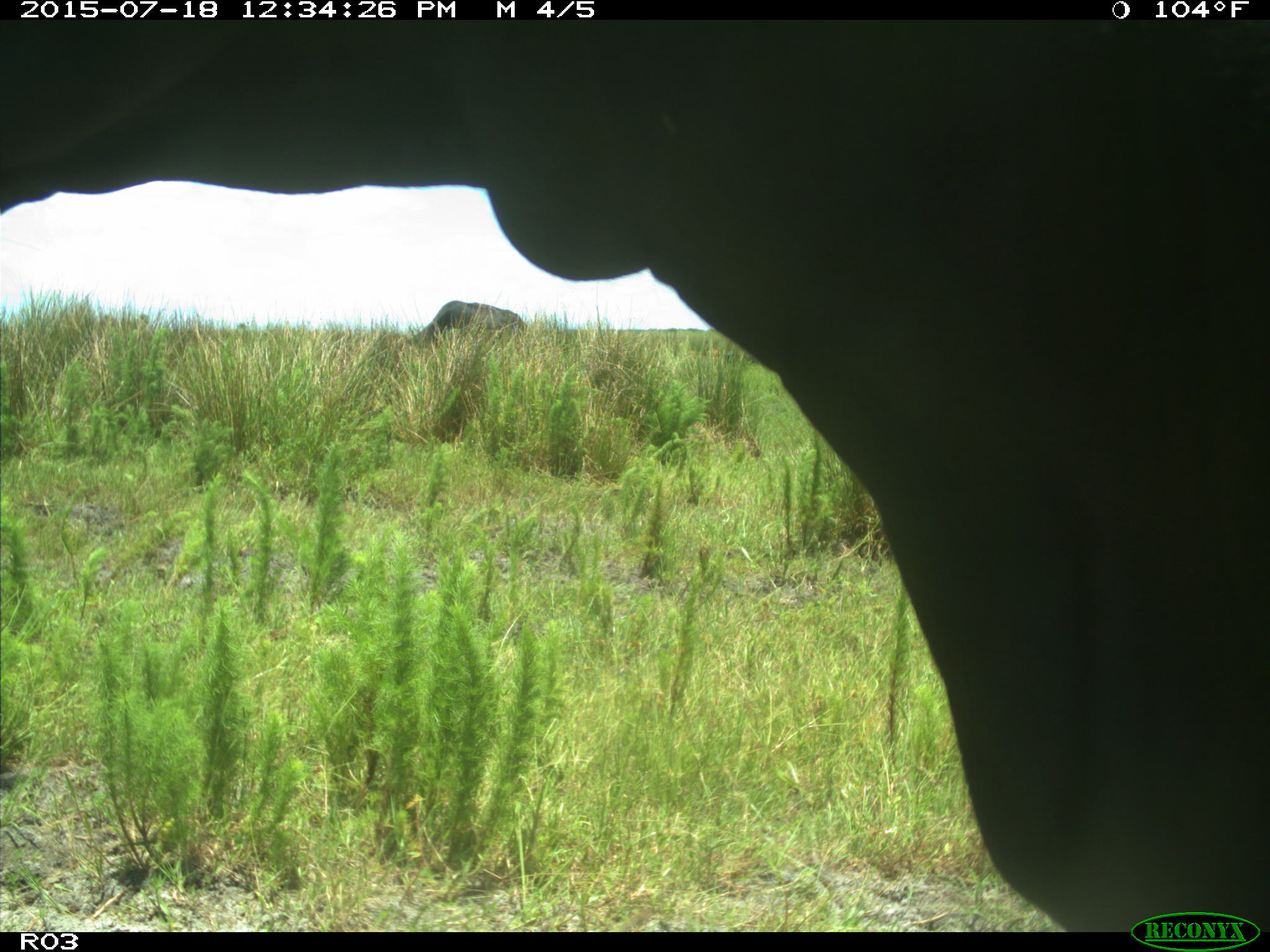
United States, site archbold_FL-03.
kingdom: Animalia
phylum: Chordata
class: Mammalia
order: Artiodactyla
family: Bovidae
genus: Bos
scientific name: Bos taurus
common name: domestic cow